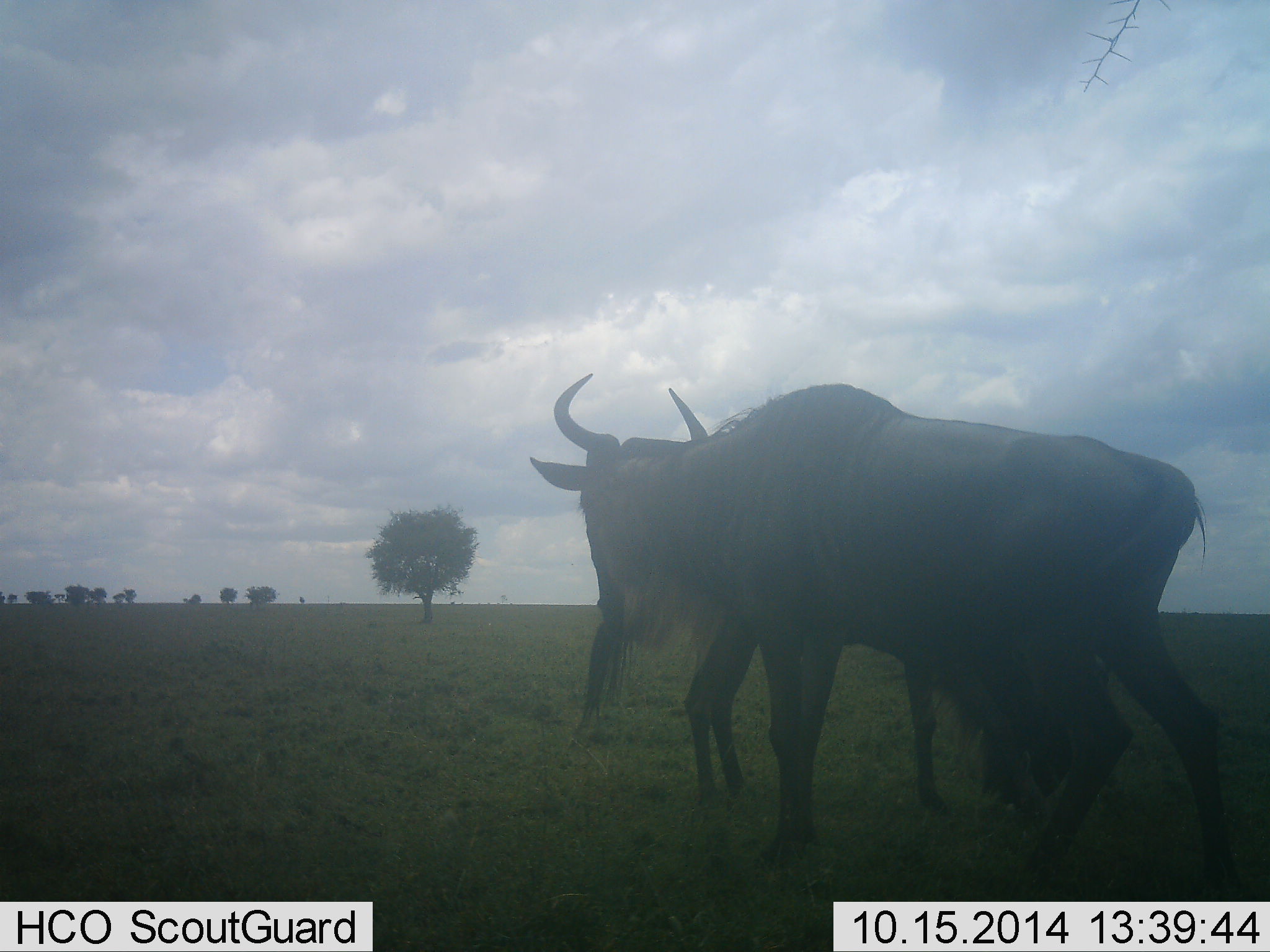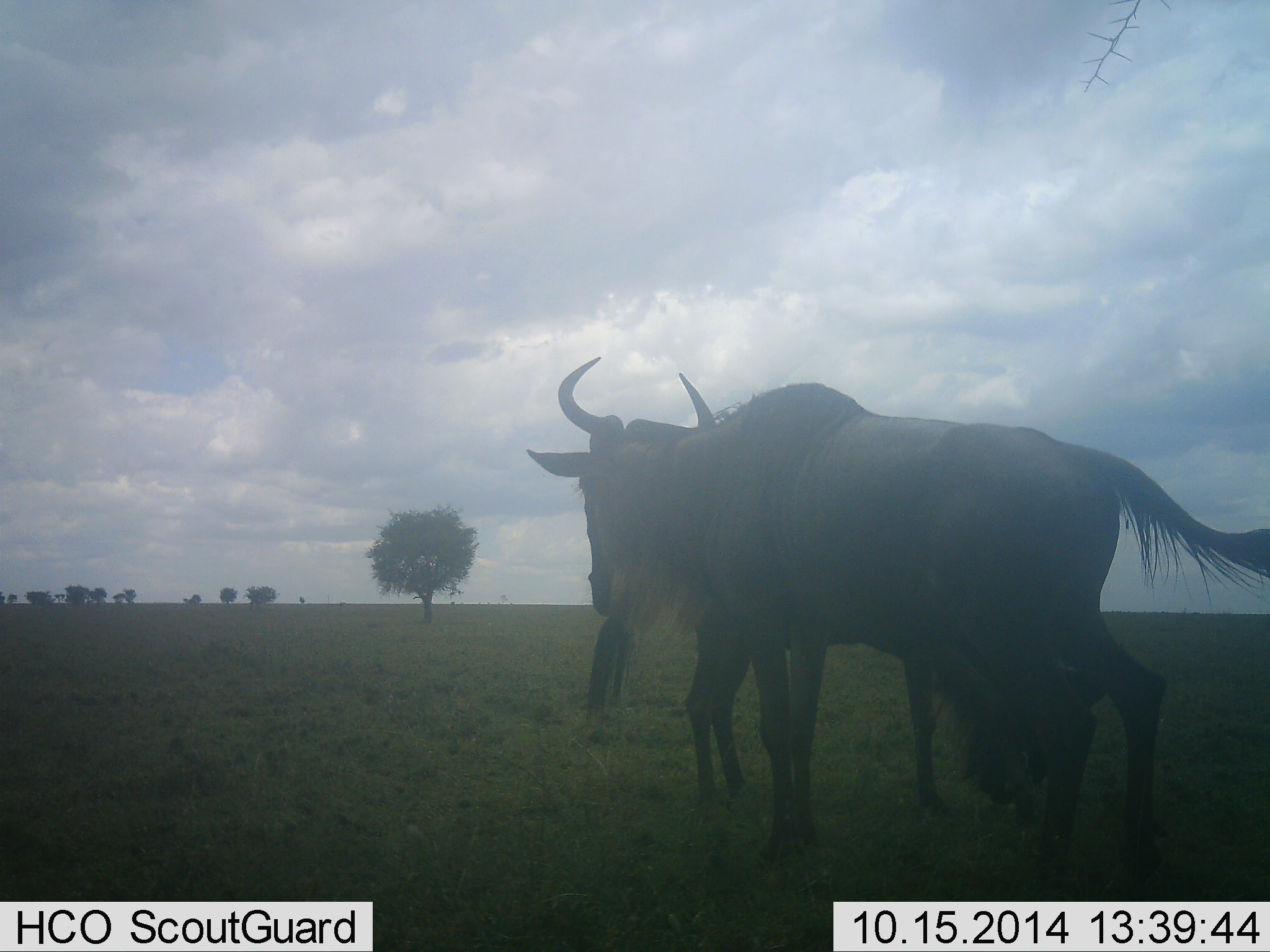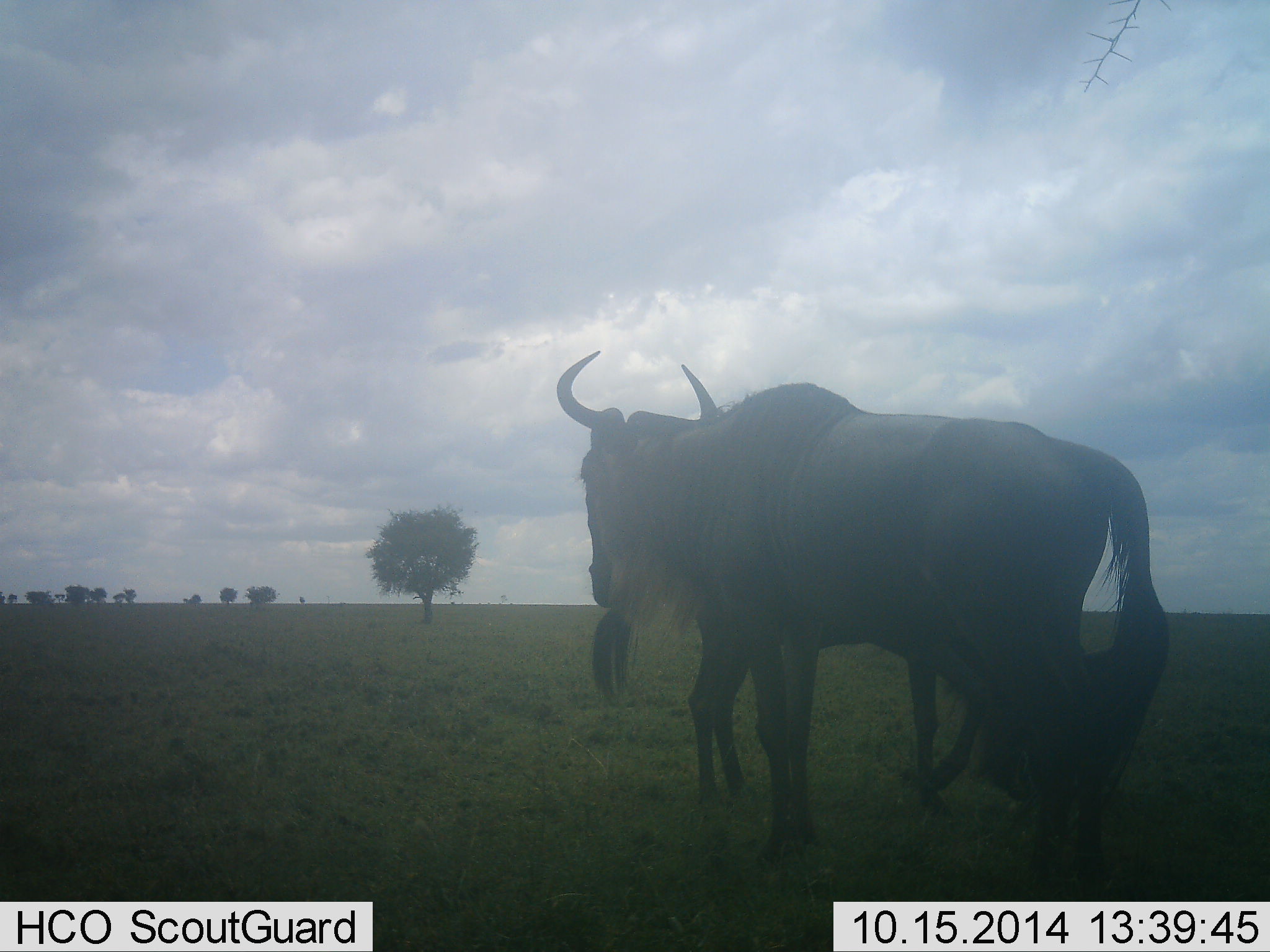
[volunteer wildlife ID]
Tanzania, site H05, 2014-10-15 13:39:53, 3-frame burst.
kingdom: Animalia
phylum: Chordata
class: Mammalia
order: Artiodactyla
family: Bovidae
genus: Connochaetes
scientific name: Connochaetes taurinus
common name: blue wildebeest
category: wildebeest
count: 2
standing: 80%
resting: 0%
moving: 10%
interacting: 10%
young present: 0%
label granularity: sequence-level